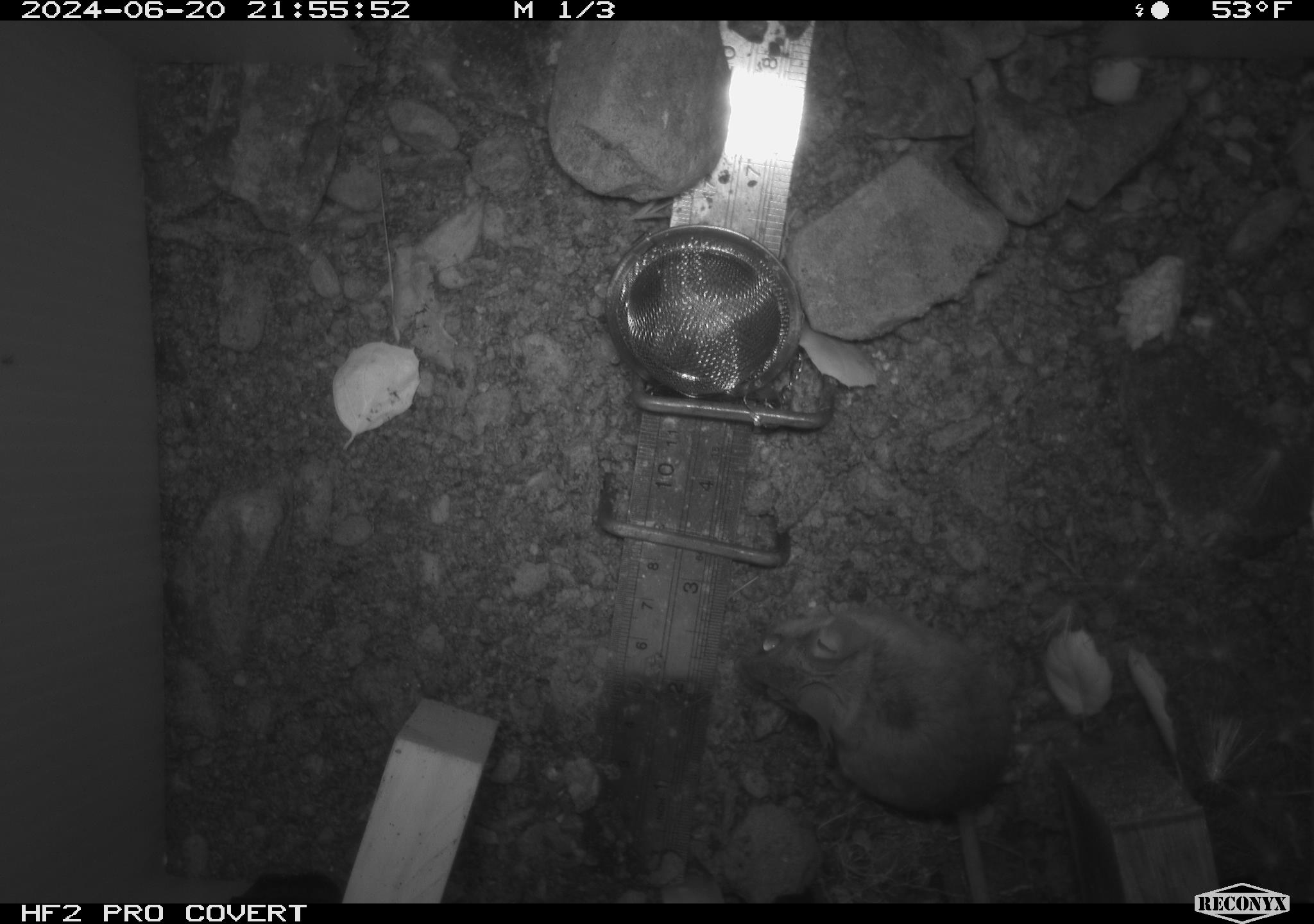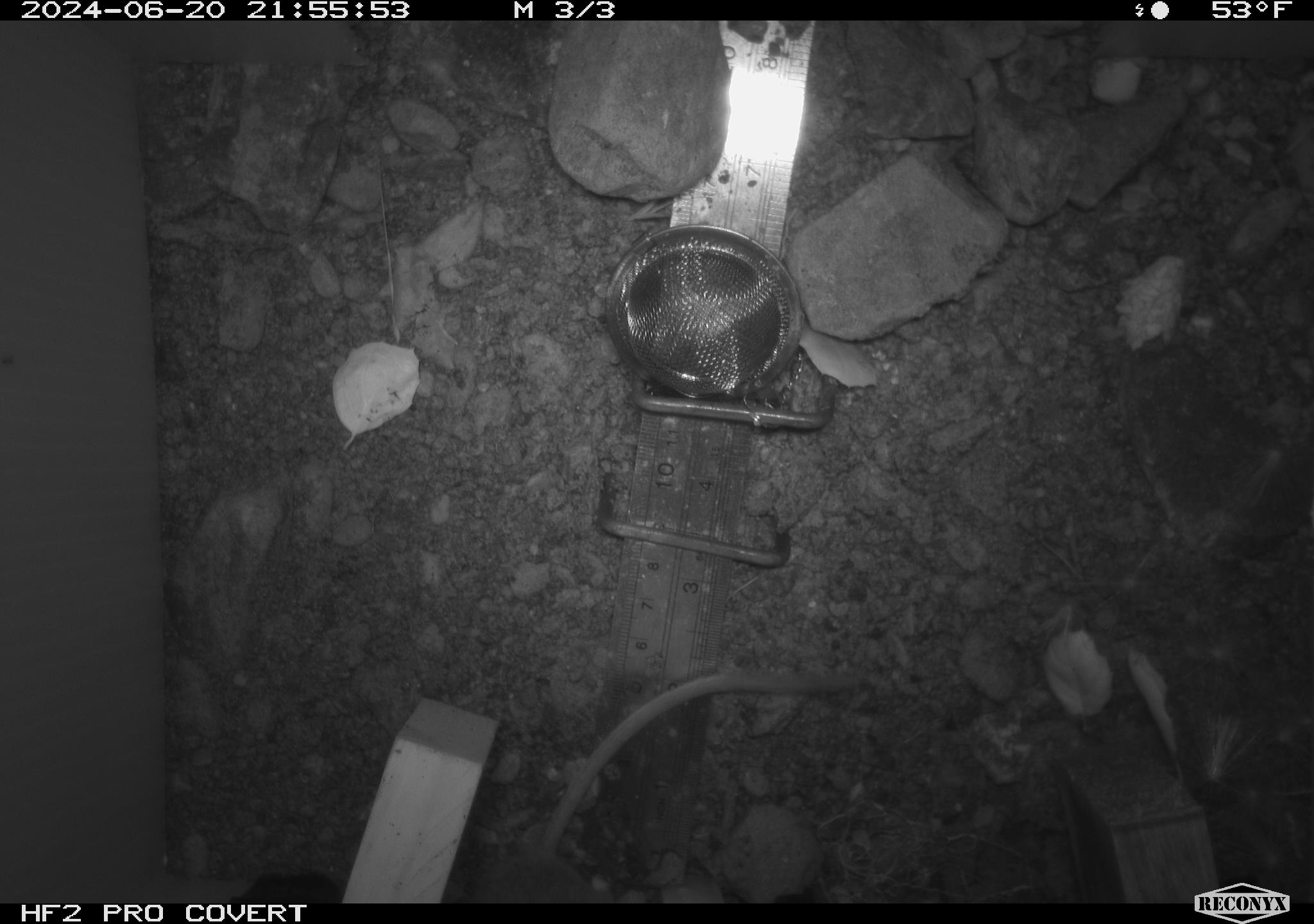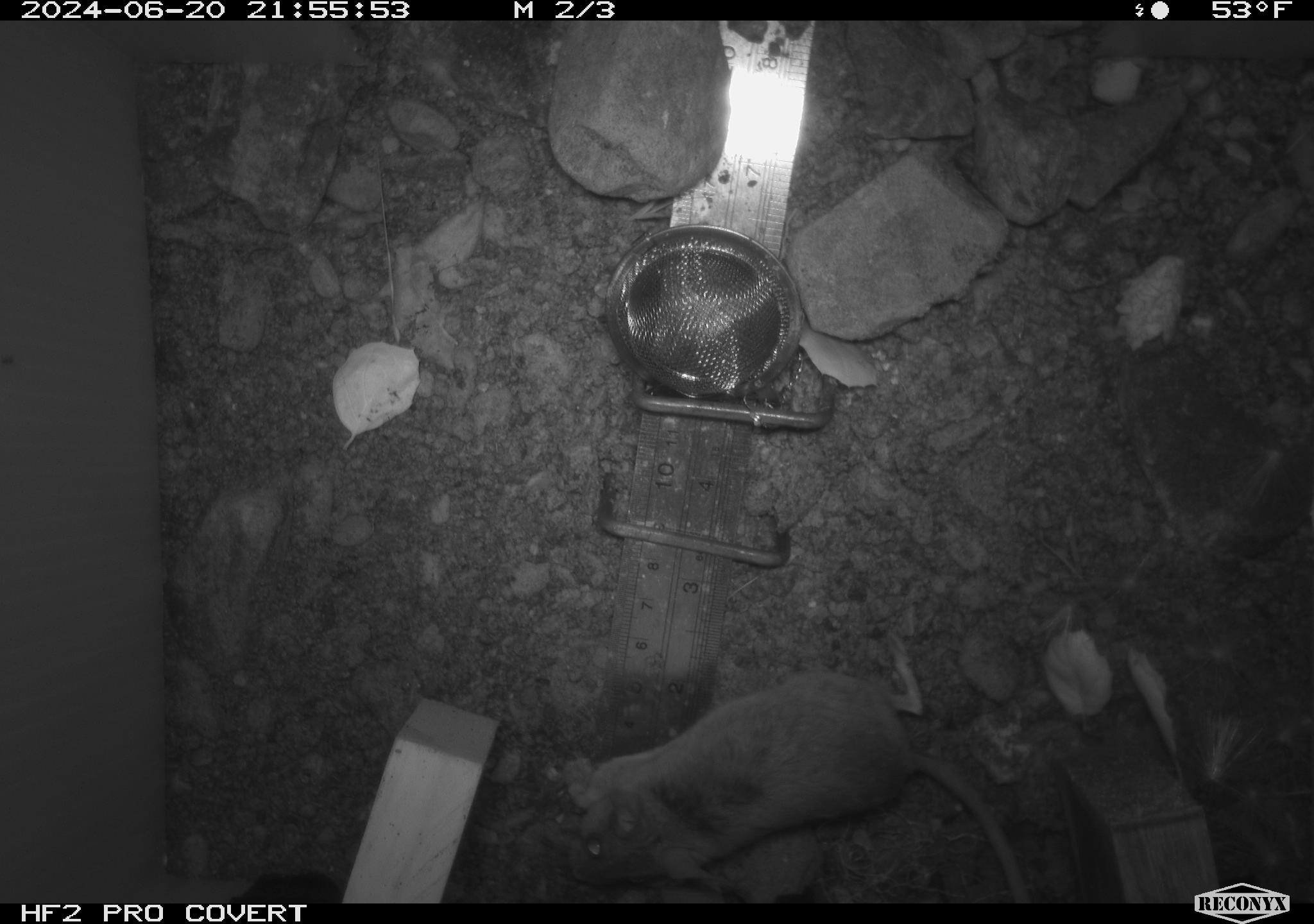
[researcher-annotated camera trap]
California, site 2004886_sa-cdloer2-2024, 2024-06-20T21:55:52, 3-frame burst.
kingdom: Animalia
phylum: Chordata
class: Mammalia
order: Rodentia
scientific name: Rodentia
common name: mouse species